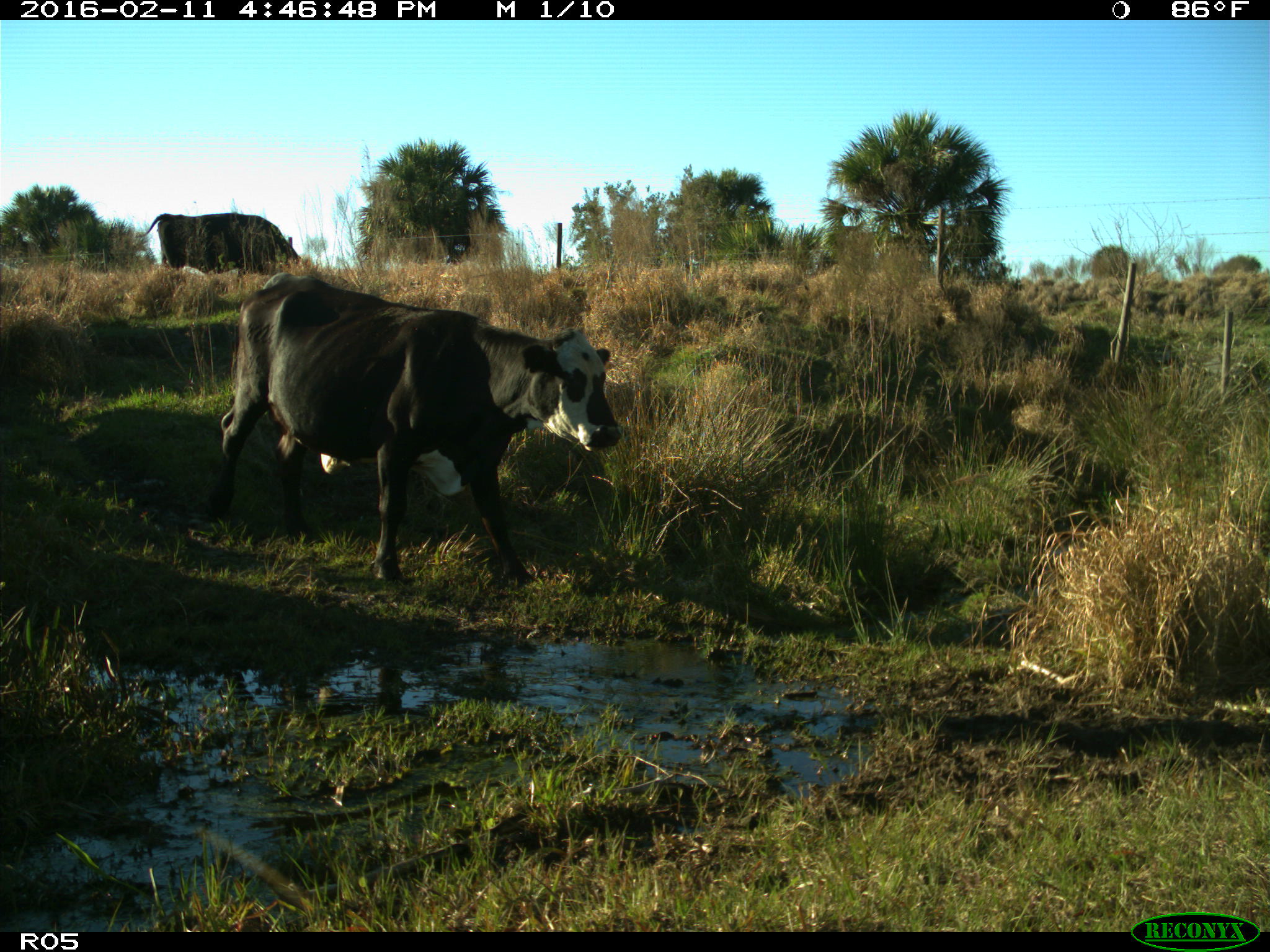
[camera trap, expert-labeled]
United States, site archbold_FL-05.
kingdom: Animalia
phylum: Chordata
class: Mammalia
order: Artiodactyla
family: Bovidae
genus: Bos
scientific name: Bos taurus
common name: domestic cow